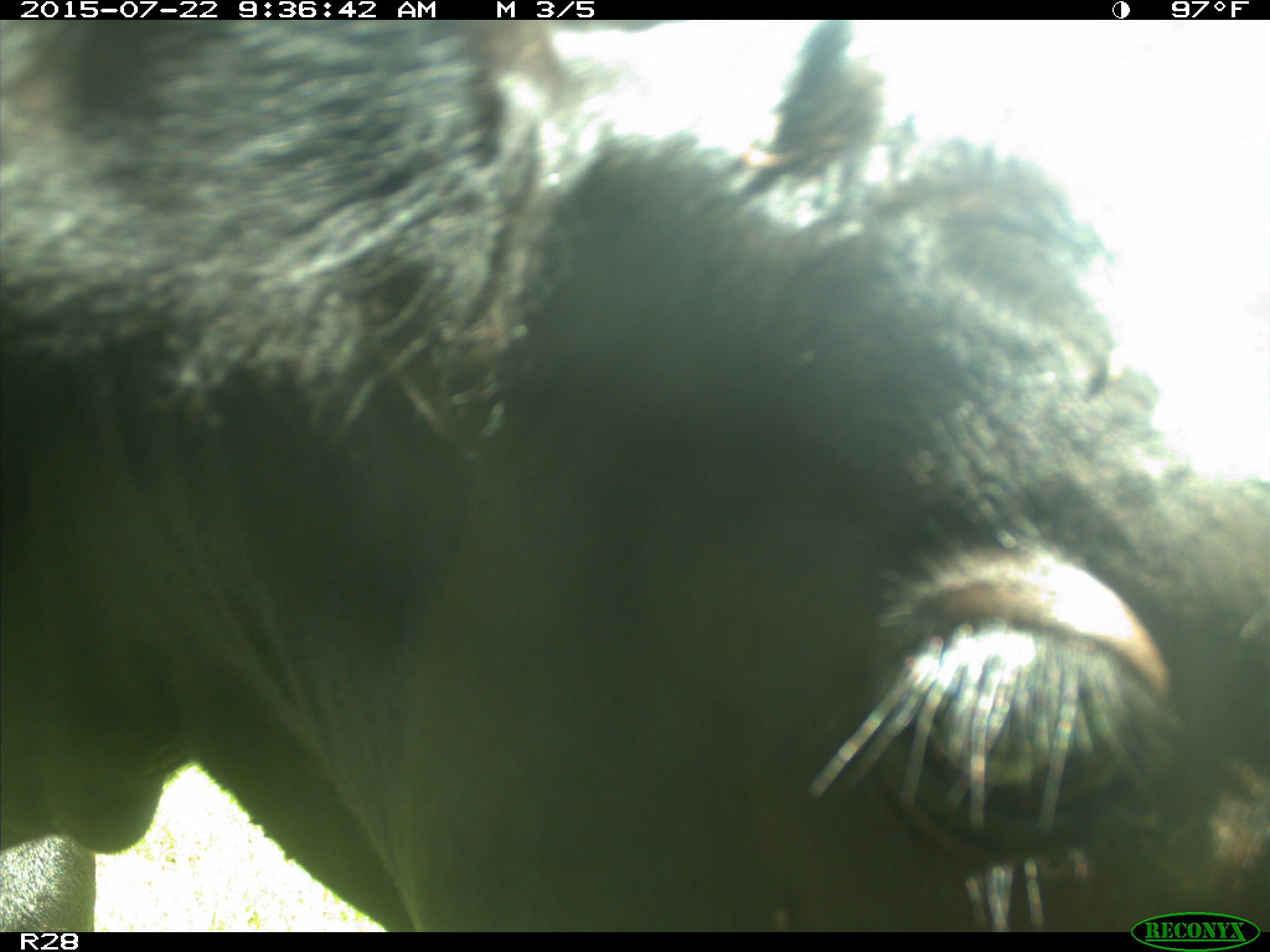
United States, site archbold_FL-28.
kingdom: Animalia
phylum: Chordata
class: Mammalia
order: Artiodactyla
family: Bovidae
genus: Bos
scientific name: Bos taurus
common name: domestic cow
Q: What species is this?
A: Bos taurus (domestic cow).